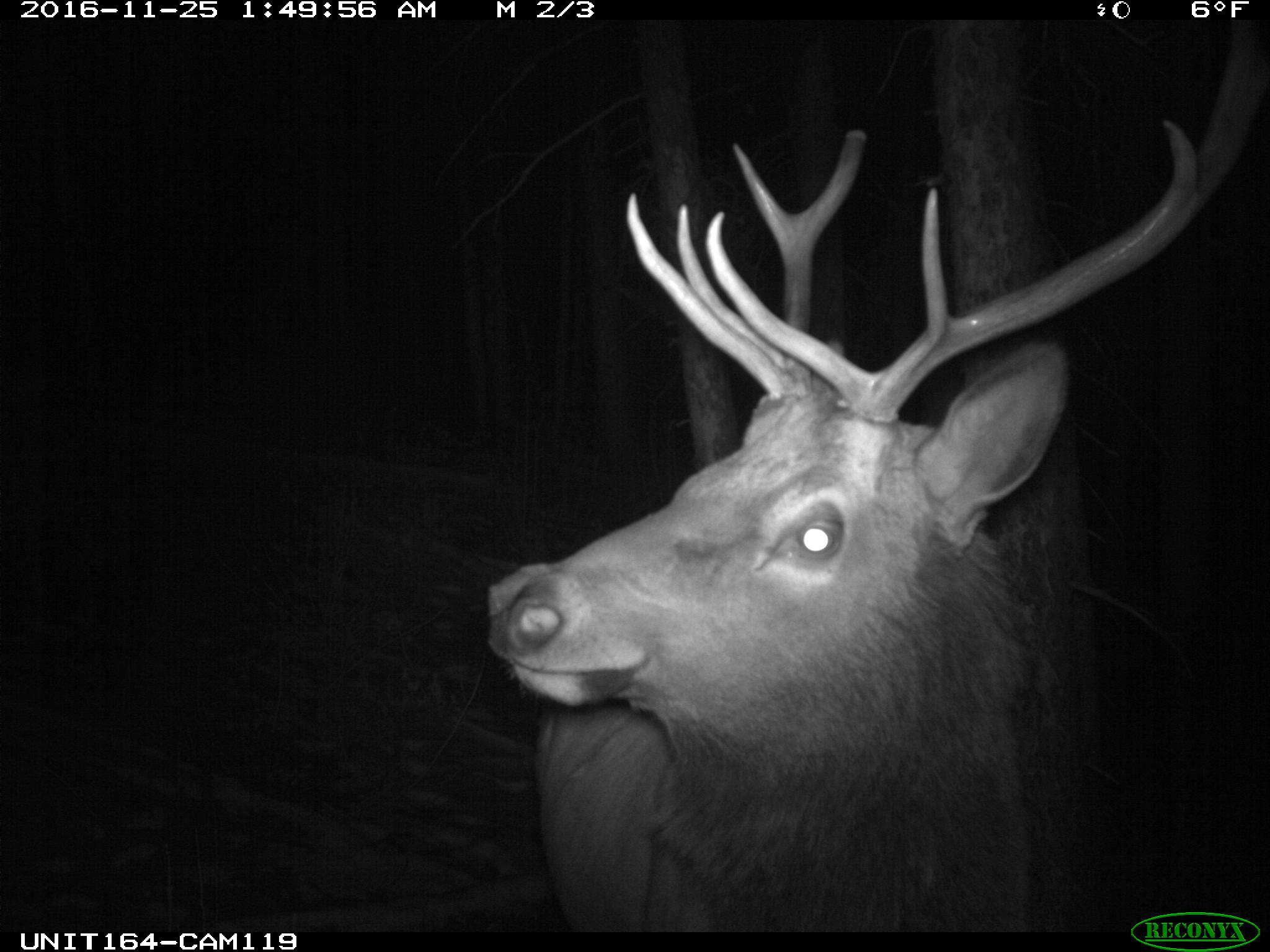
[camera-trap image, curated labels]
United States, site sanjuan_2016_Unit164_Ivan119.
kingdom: Animalia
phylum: Chordata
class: Mammalia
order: Artiodactyla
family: Cervidae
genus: Cervus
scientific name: Cervus elaphus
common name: red deer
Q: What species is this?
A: Cervus elaphus (red deer).